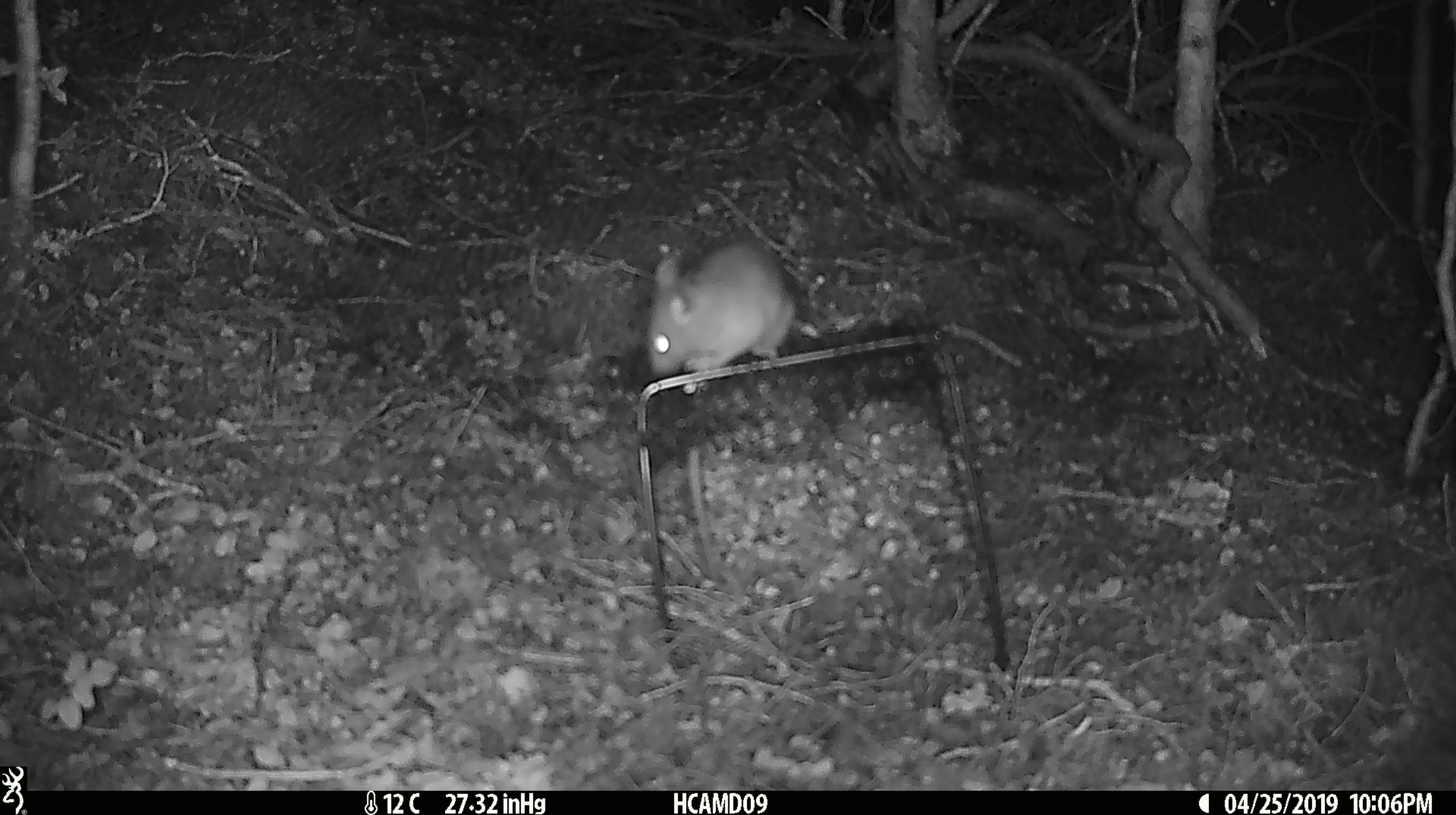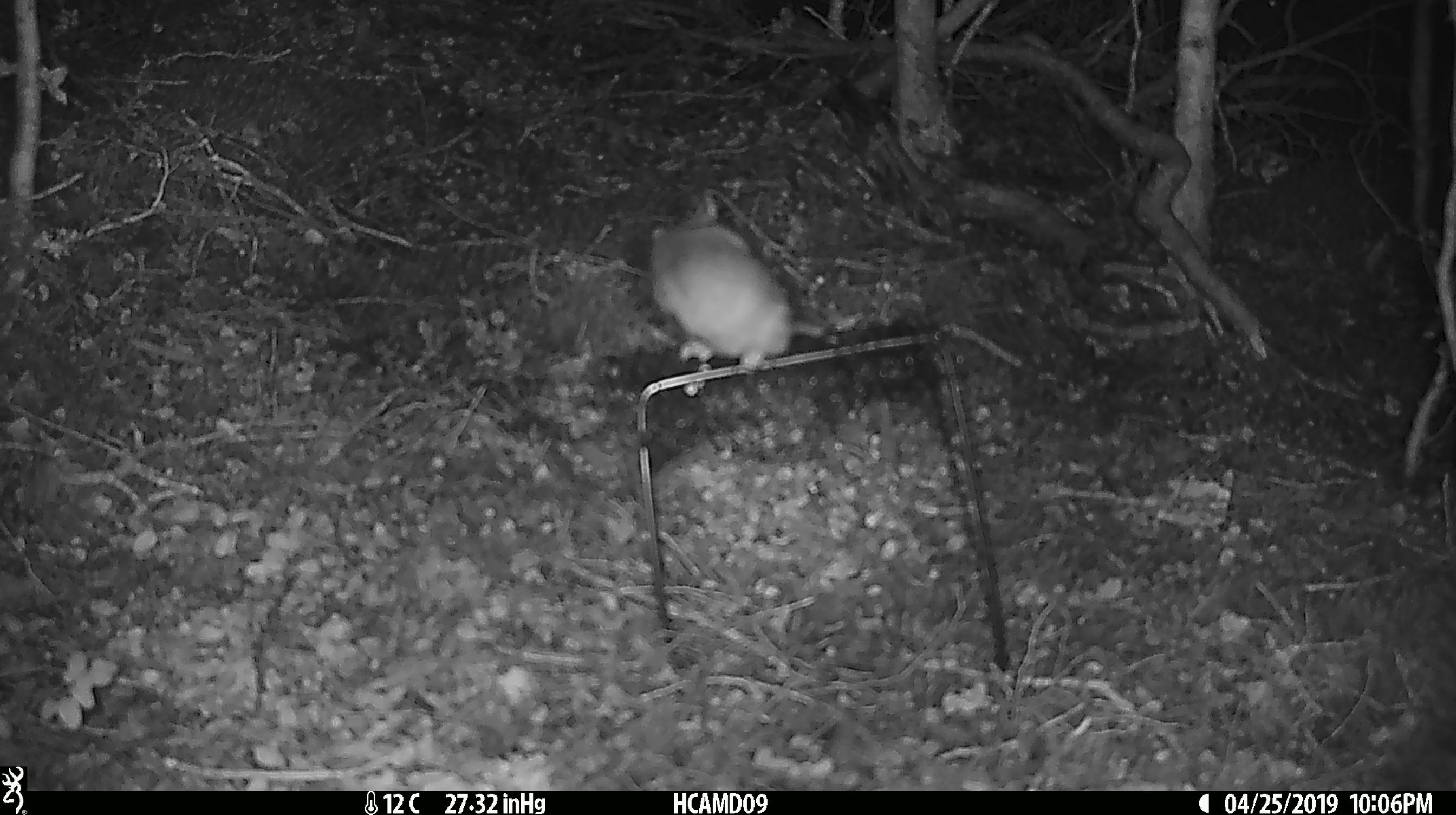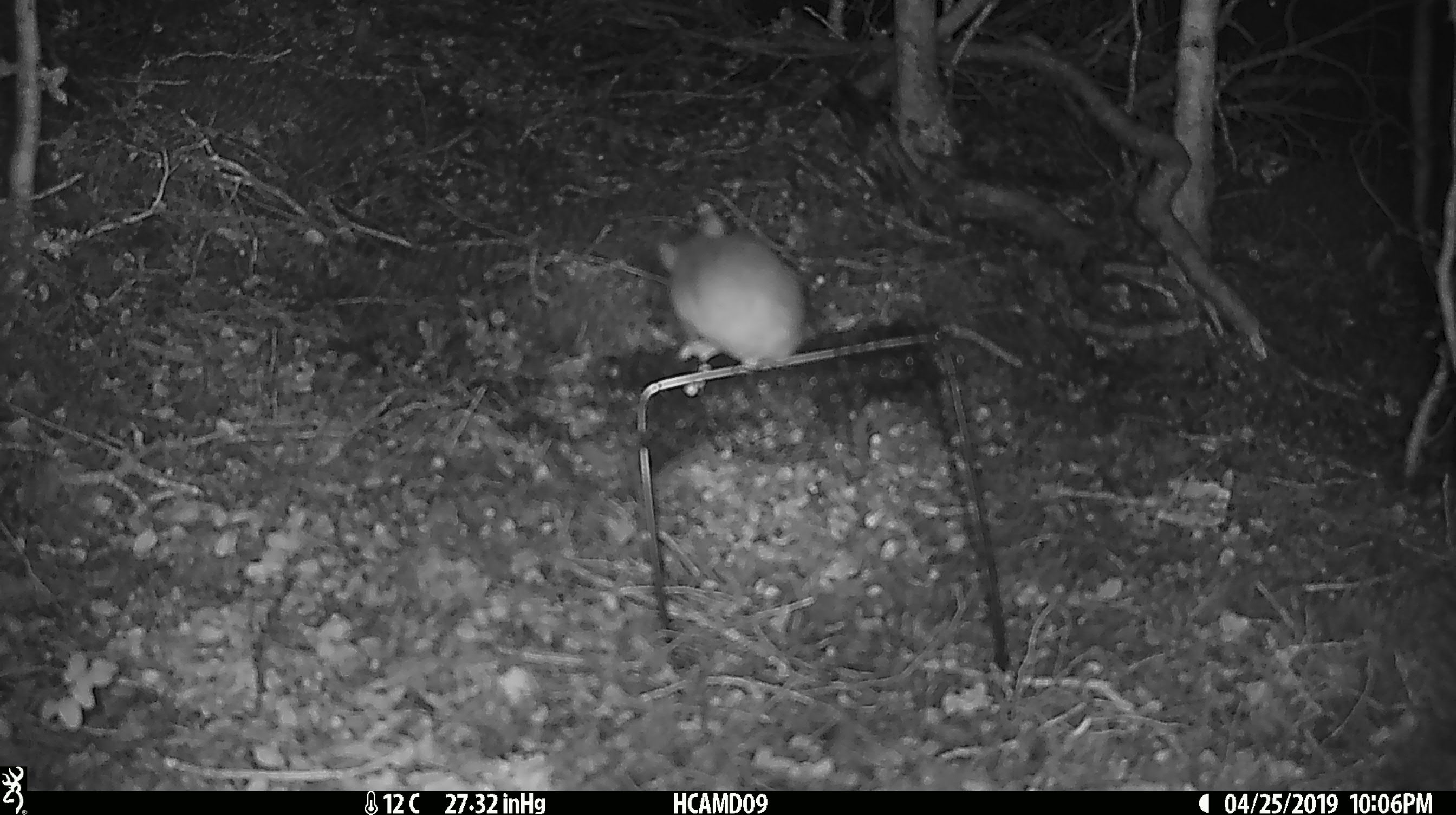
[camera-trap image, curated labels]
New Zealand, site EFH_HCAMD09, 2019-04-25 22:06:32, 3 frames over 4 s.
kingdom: Animalia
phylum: Chordata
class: Mammalia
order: Rodentia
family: Muridae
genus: Rattus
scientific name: Rattus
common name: rat